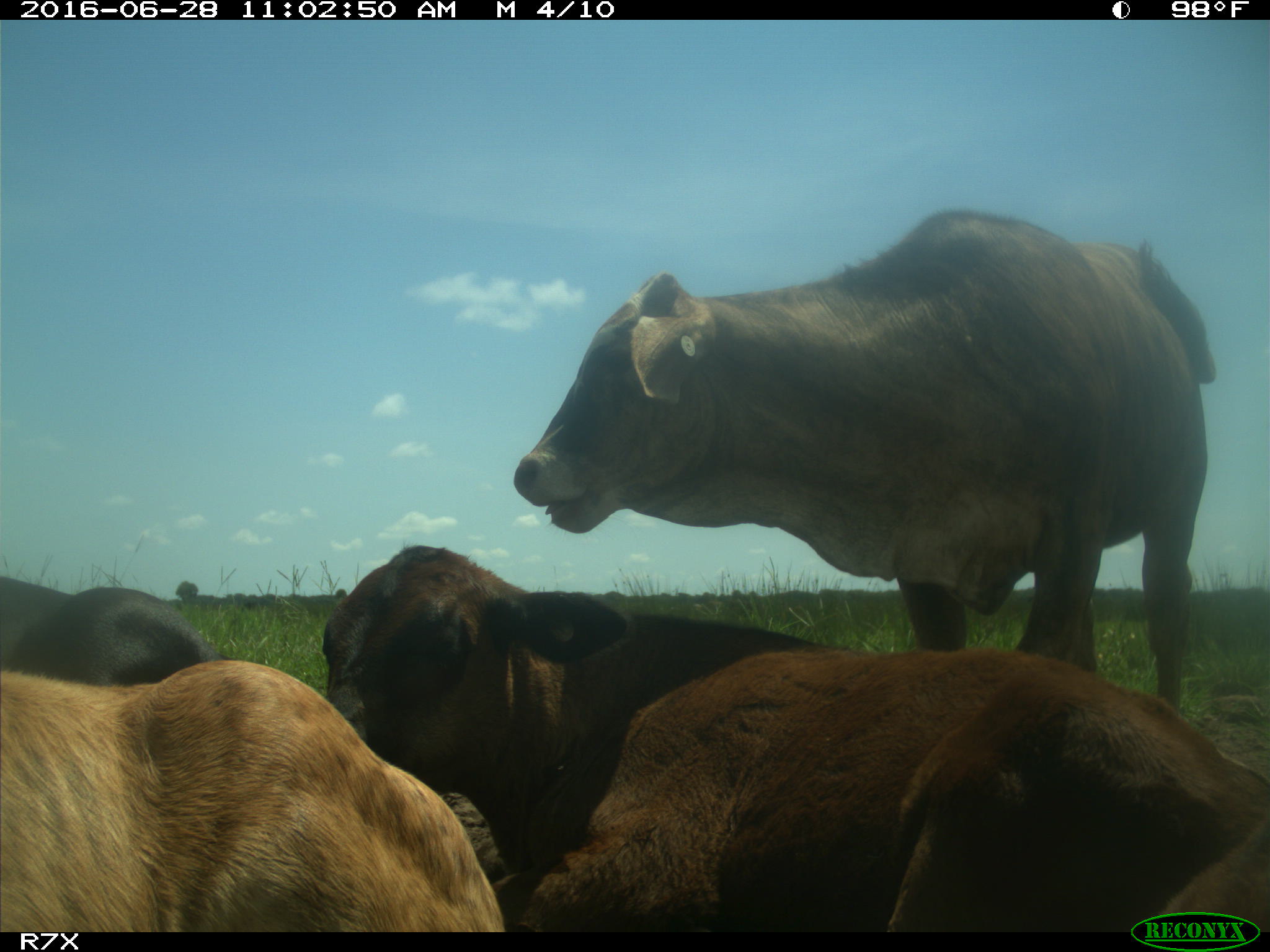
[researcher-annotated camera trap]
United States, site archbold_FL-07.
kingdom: Animalia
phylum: Chordata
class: Mammalia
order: Artiodactyla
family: Bovidae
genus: Bos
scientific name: Bos taurus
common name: domestic cow